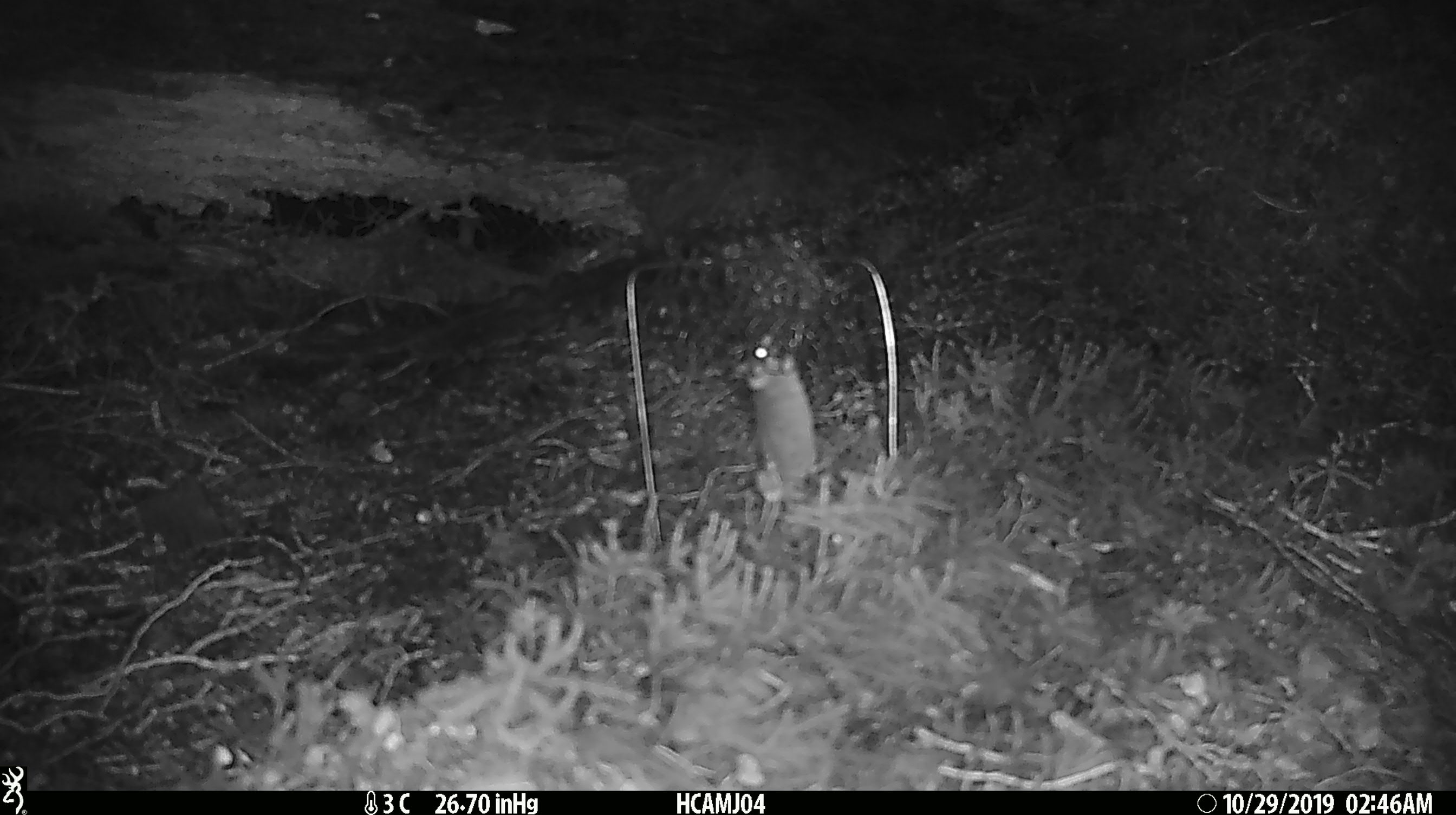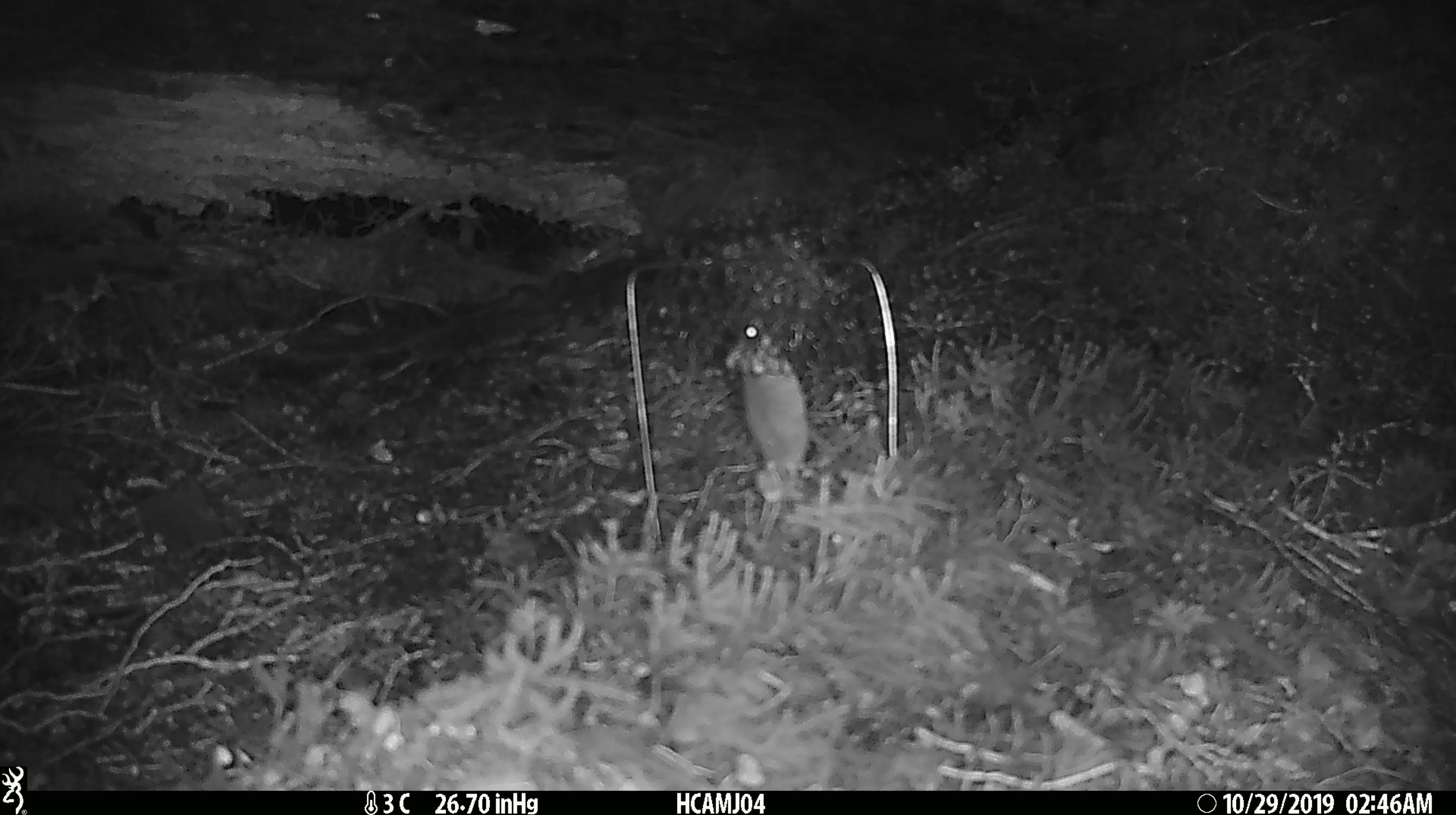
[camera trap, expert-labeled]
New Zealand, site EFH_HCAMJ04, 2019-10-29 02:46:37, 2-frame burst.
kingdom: Animalia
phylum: Chordata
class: Mammalia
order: Rodentia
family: Muridae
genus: Mus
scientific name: Mus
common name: mouse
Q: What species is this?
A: Mouse (Mus).